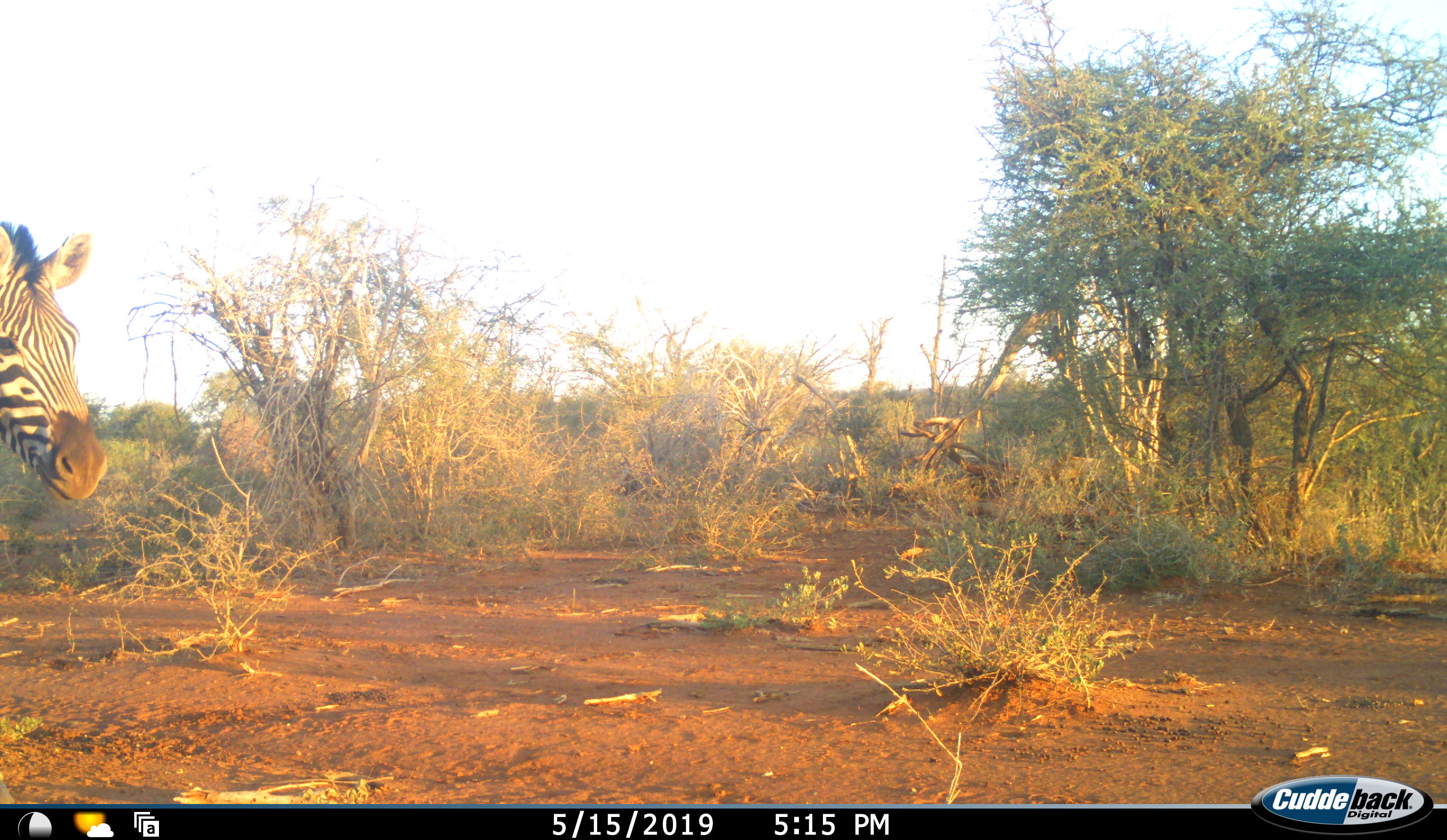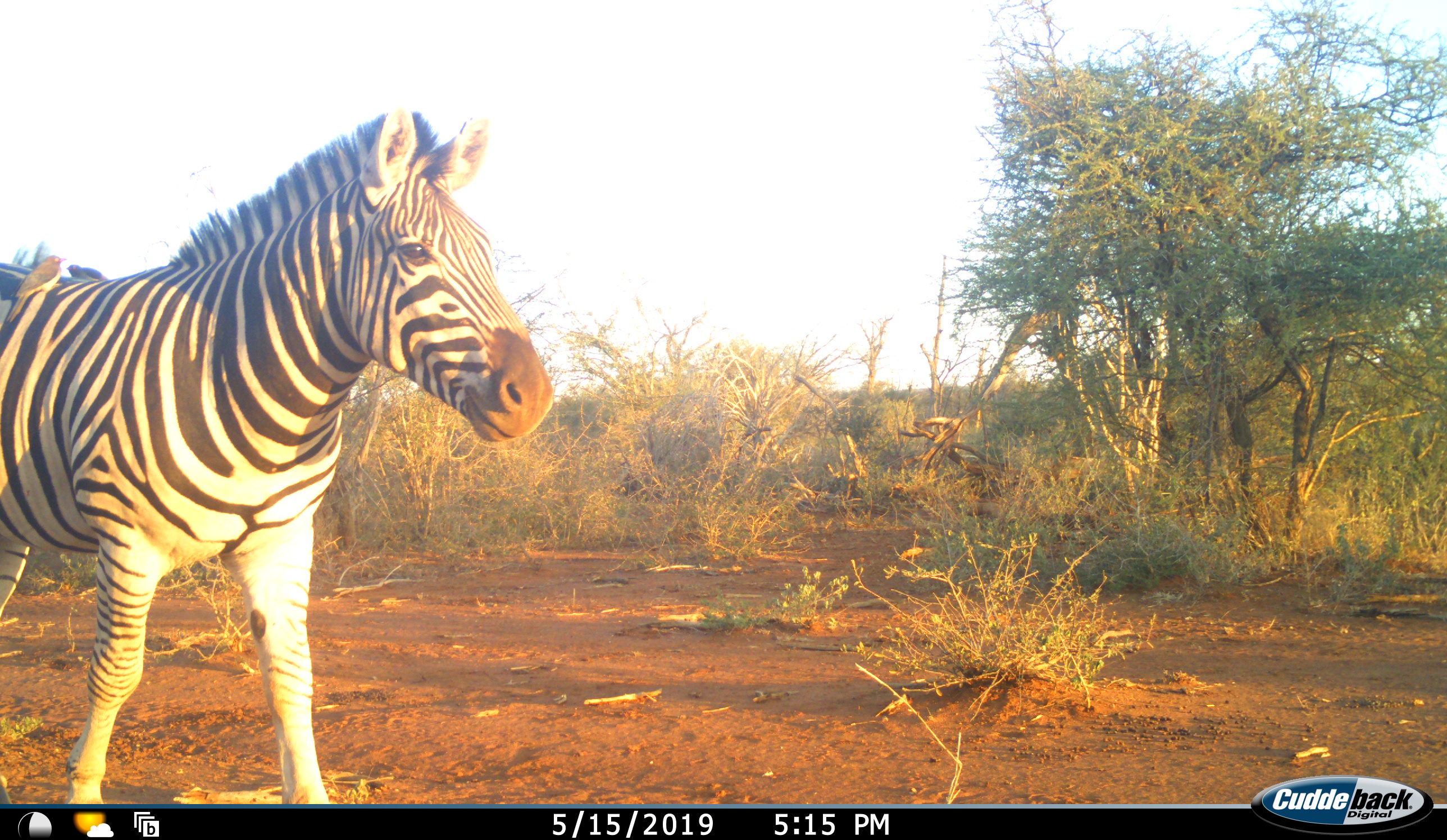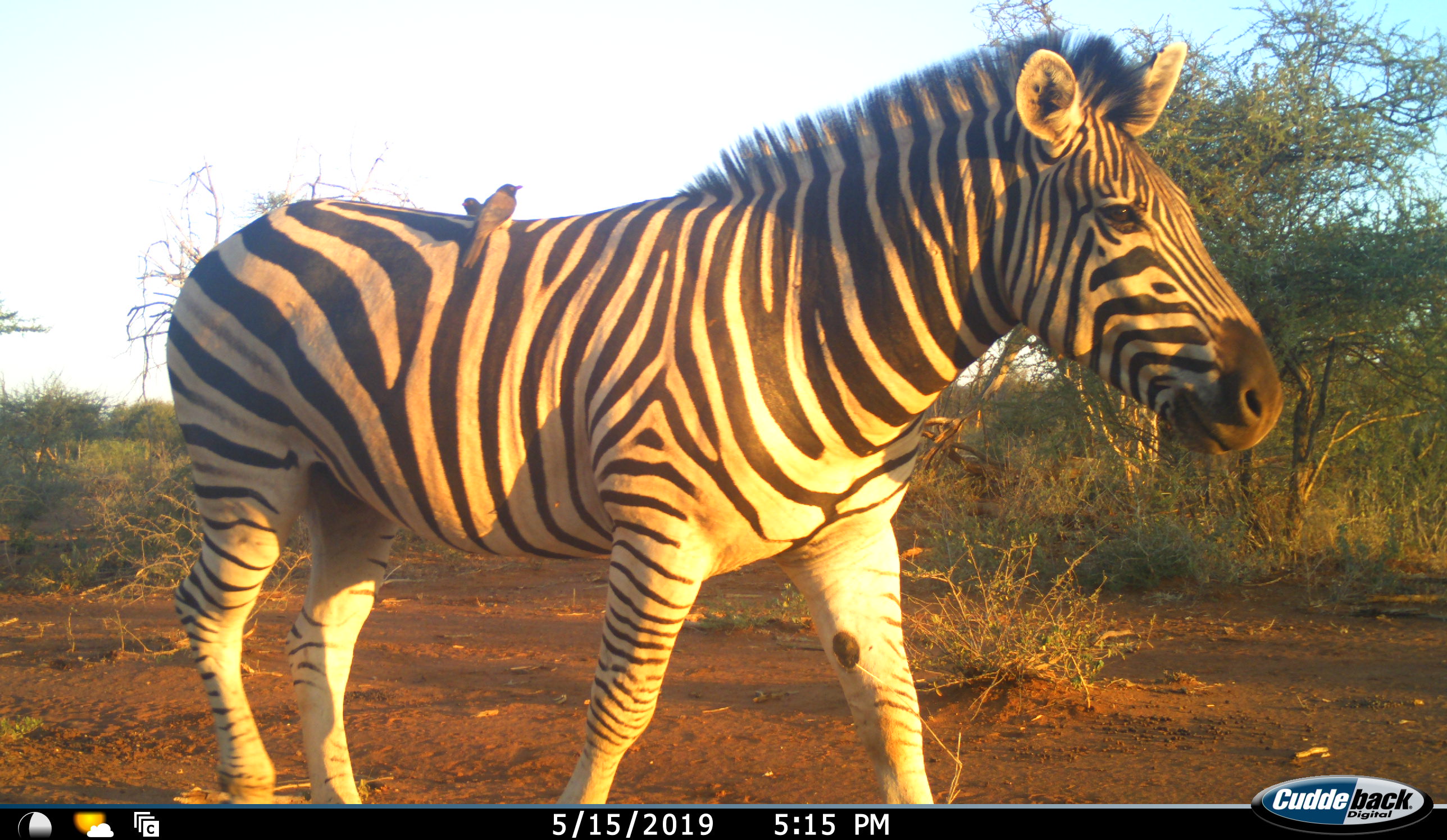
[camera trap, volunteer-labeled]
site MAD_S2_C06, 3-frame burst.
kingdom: Animalia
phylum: Chordata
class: Mammalia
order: Perissodactyla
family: Equidae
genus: Equus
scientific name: Equus quagga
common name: plains zebra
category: zebraplains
Zebraplains (plains zebra) (Equus quagga), count 1. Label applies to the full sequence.